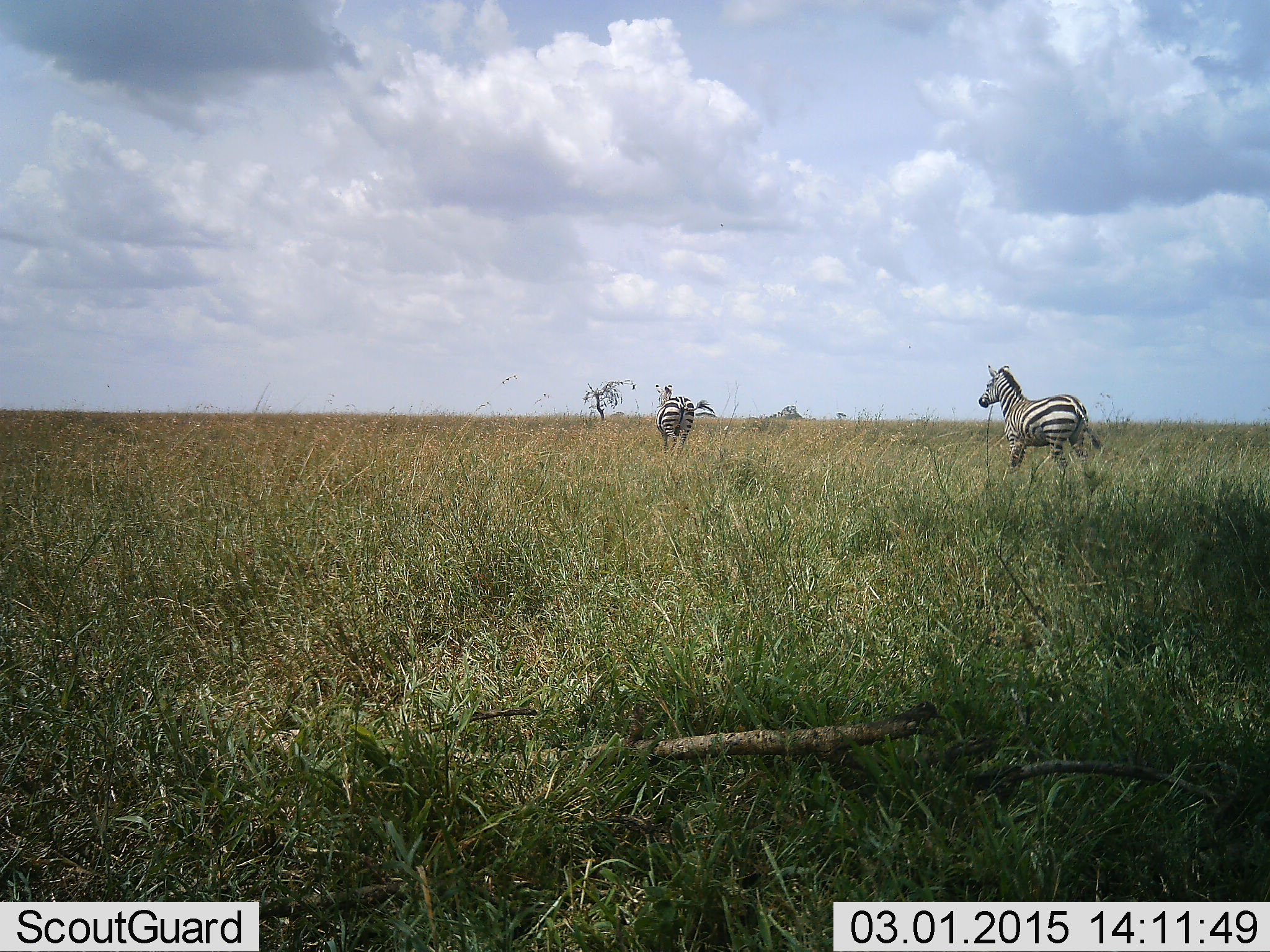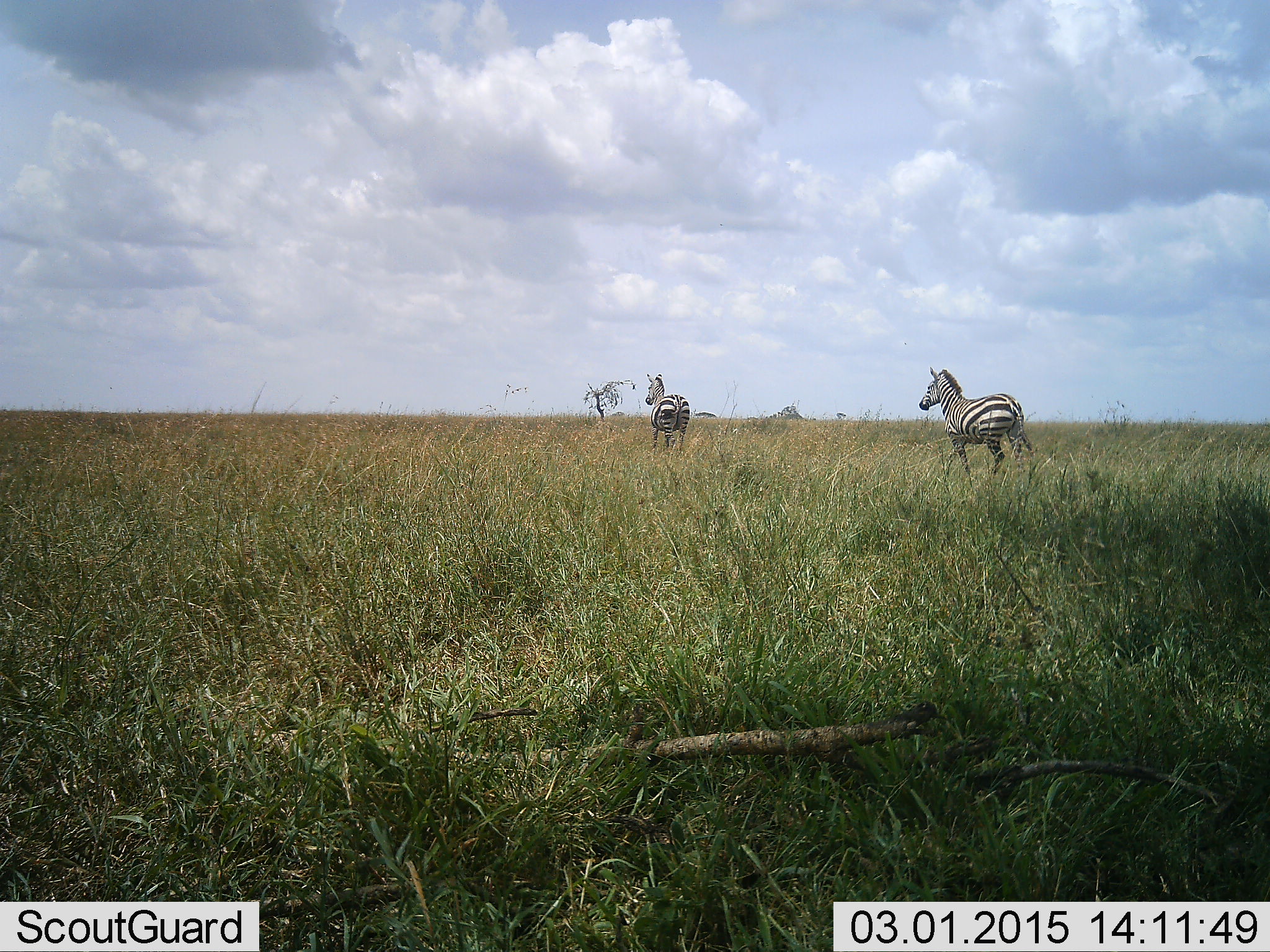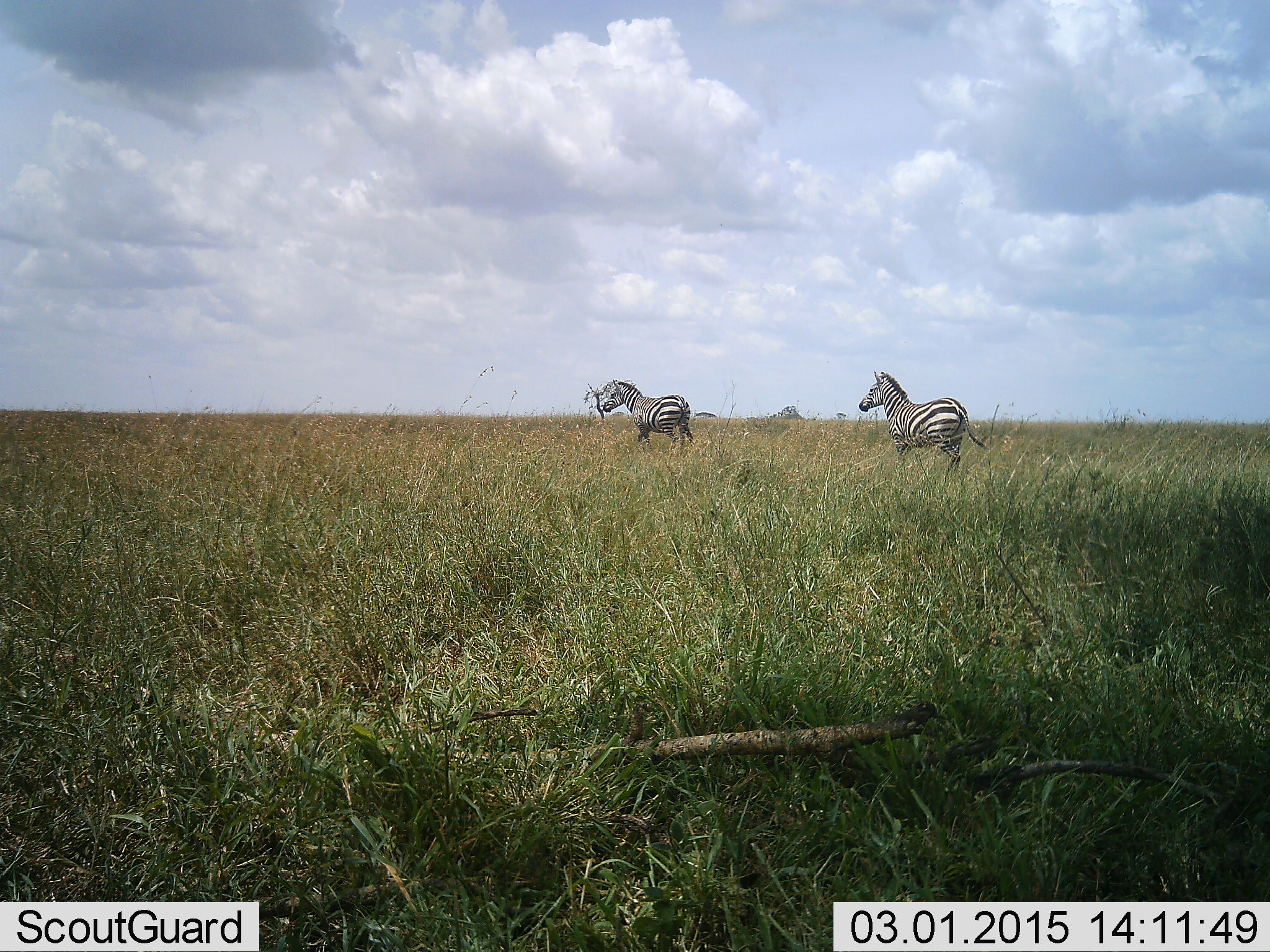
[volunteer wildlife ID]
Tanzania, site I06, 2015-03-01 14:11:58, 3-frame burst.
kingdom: Animalia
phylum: Chordata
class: Mammalia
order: Perissodactyla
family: Equidae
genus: Equus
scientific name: Equus quagga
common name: plains zebra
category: zebra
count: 2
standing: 20%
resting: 0%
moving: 100%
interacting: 0%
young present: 0%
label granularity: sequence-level